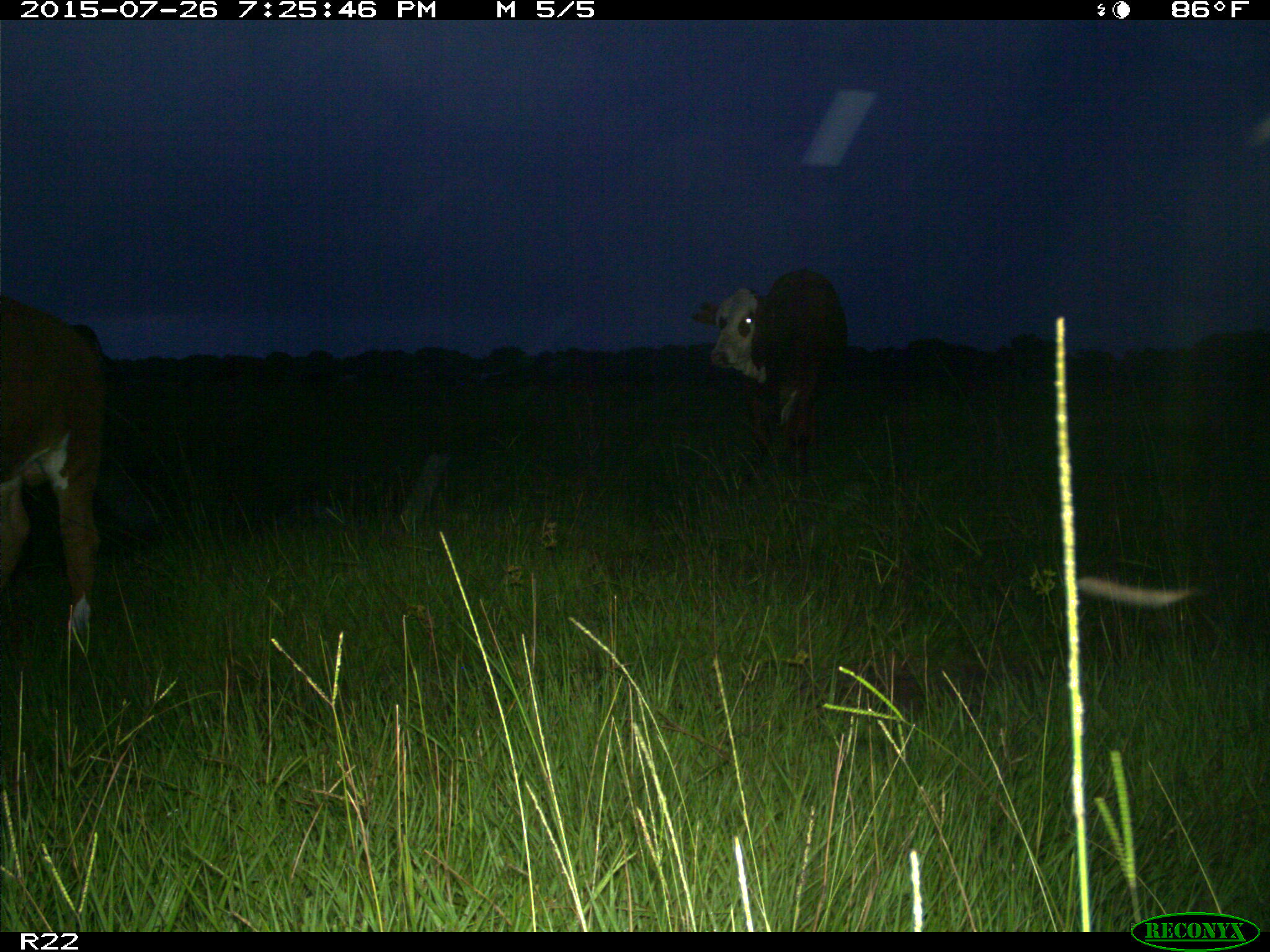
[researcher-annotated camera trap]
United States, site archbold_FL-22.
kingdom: Animalia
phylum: Chordata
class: Mammalia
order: Artiodactyla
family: Bovidae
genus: Bos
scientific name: Bos taurus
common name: domestic cow